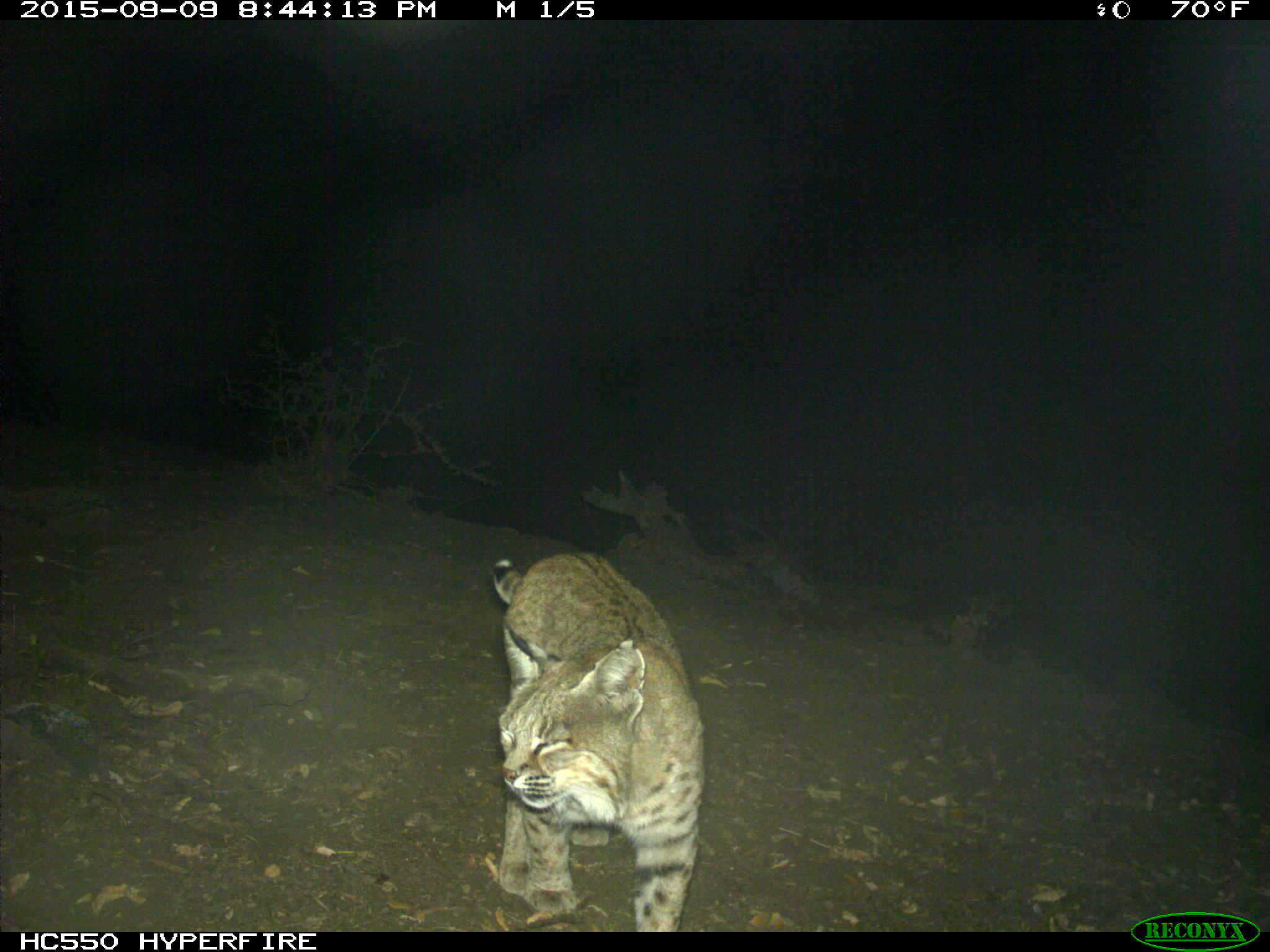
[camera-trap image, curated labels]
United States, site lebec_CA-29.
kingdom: Animalia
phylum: Chordata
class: Mammalia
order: Carnivora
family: Felidae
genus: Lynx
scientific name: Lynx rufus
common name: bobcat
Lynx rufus (bobcat).